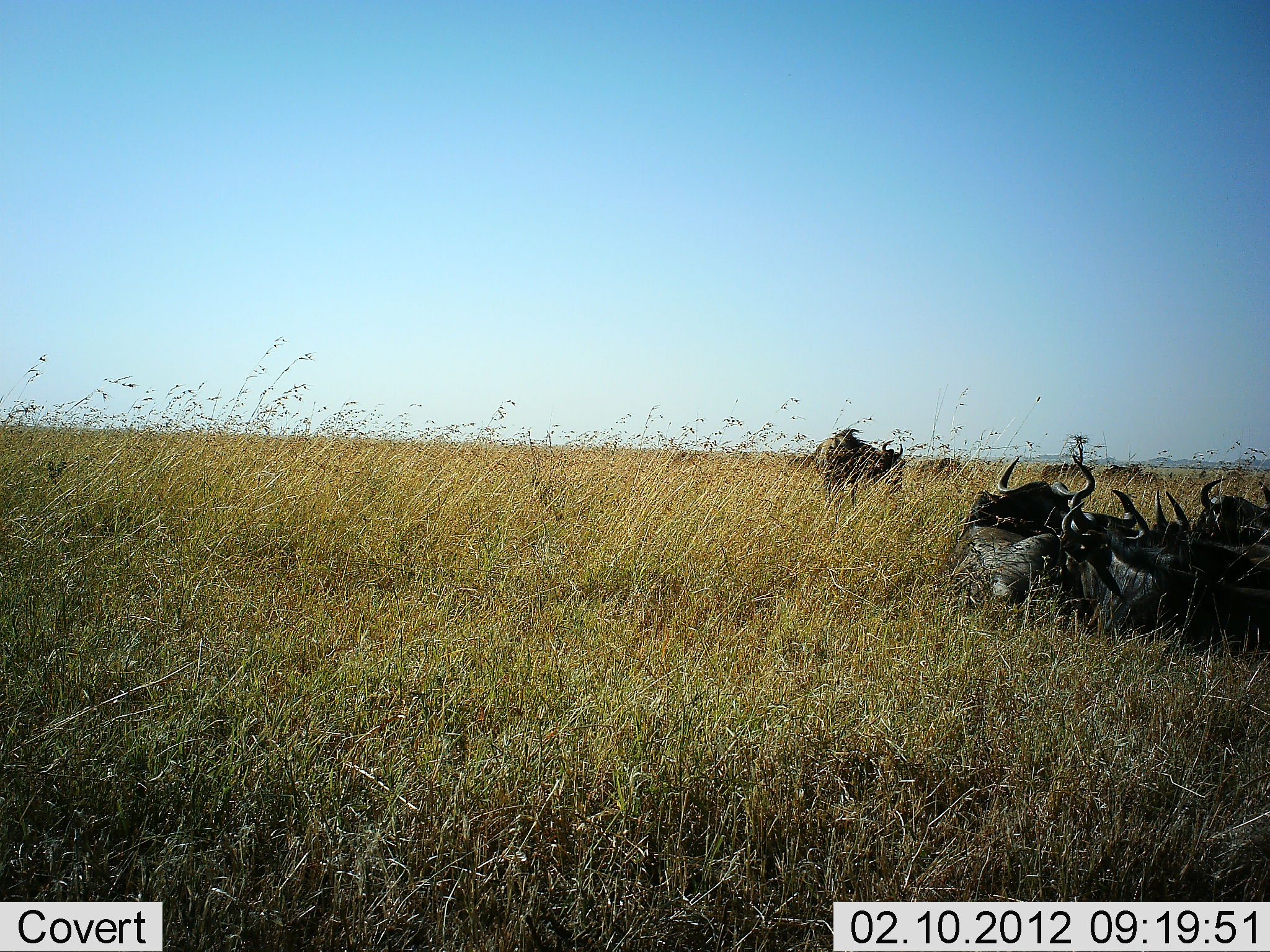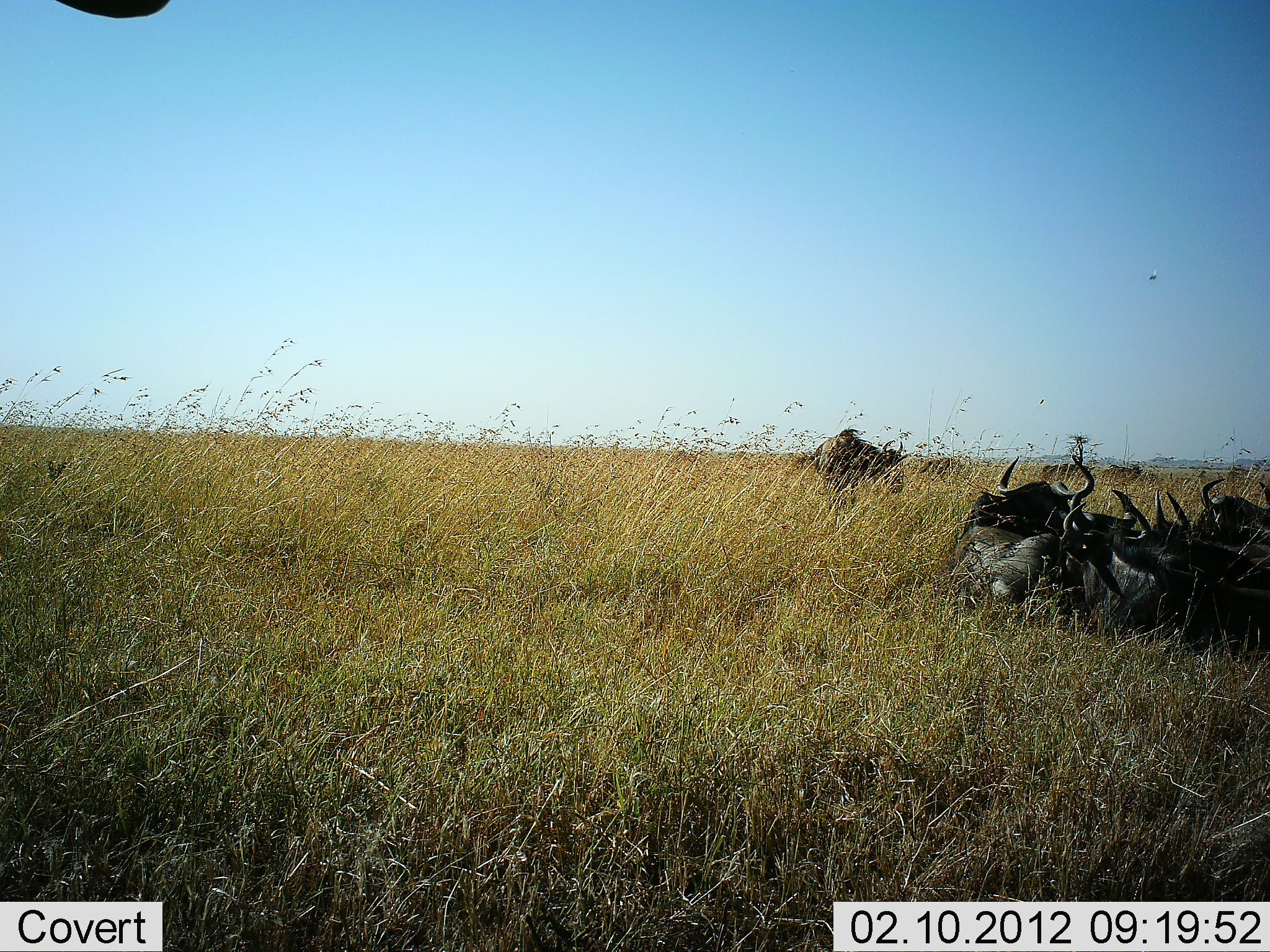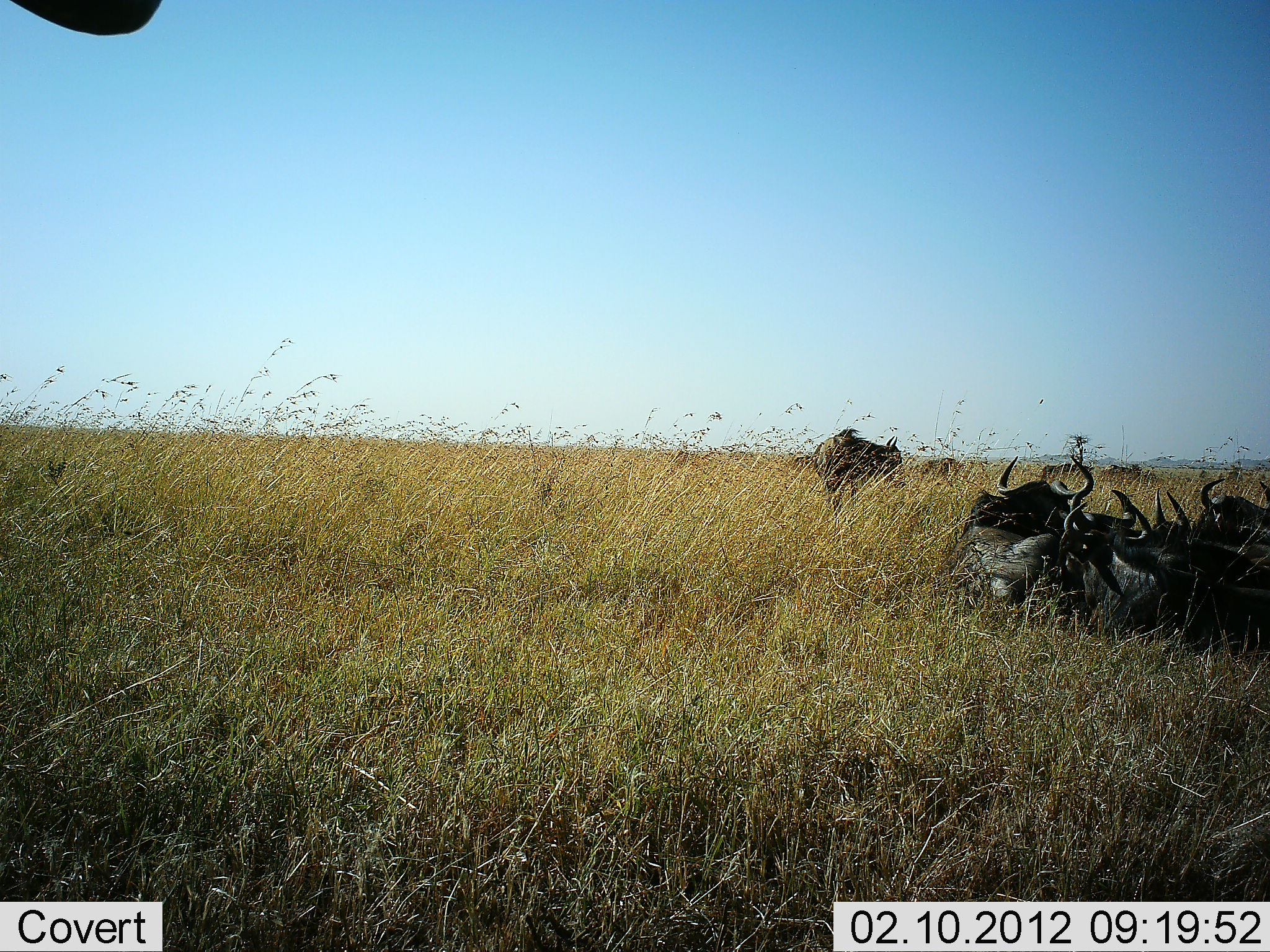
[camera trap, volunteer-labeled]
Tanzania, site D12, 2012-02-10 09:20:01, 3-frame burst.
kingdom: Animalia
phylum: Chordata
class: Mammalia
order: Artiodactyla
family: Bovidae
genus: Connochaetes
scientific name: Connochaetes taurinus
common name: blue wildebeest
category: wildebeest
Wildebeest (blue wildebeest) (Connochaetes taurinus), count 6. Behavior (volunteer vote fractions): standing 41%, resting 100%, moving 0%, interacting 12%. Young present (vote fraction): 0%. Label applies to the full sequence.